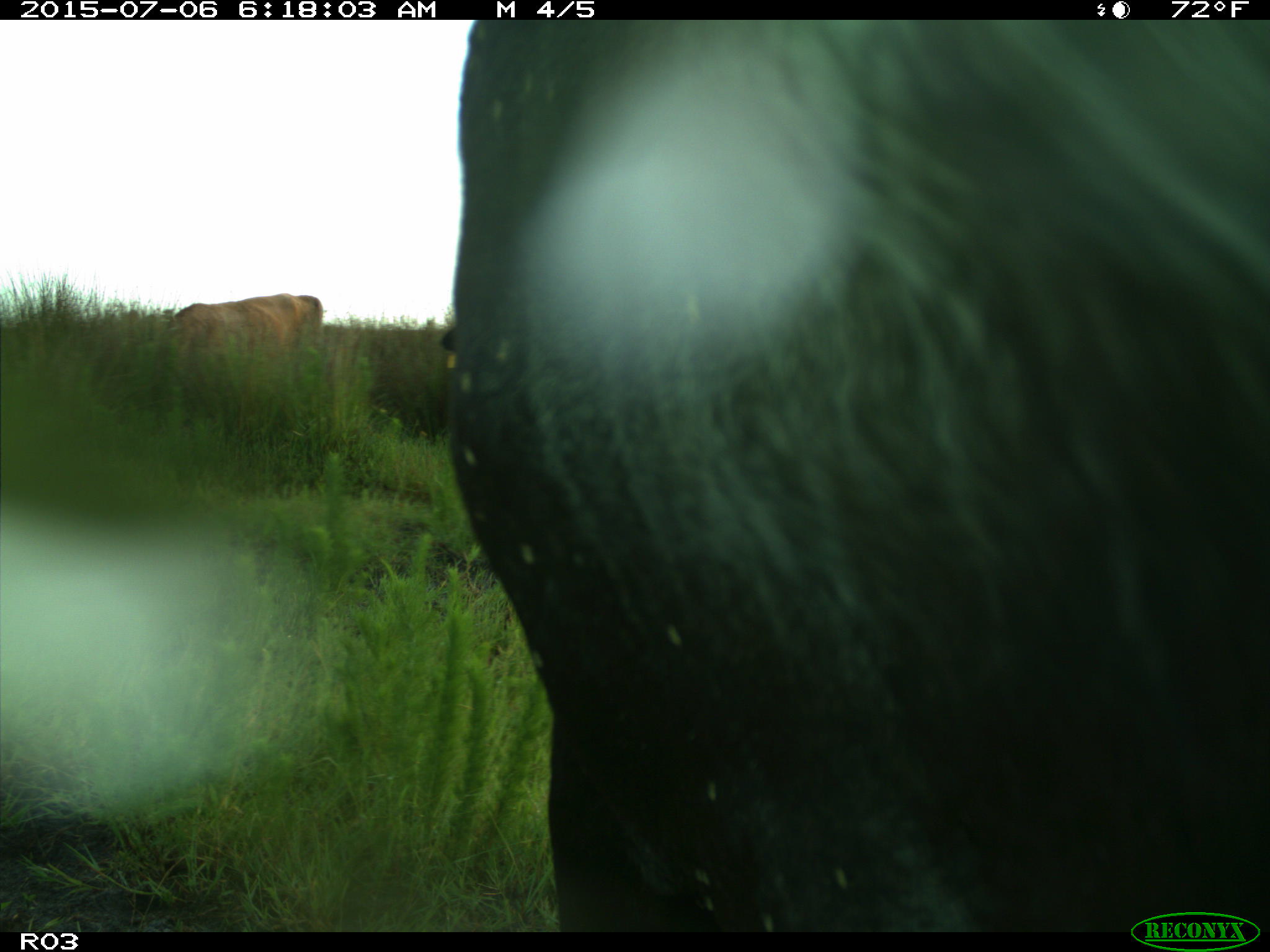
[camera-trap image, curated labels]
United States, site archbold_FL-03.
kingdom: Animalia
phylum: Chordata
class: Mammalia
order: Artiodactyla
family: Bovidae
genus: Bos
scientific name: Bos taurus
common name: domestic cow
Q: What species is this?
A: Bos taurus (domestic cow).